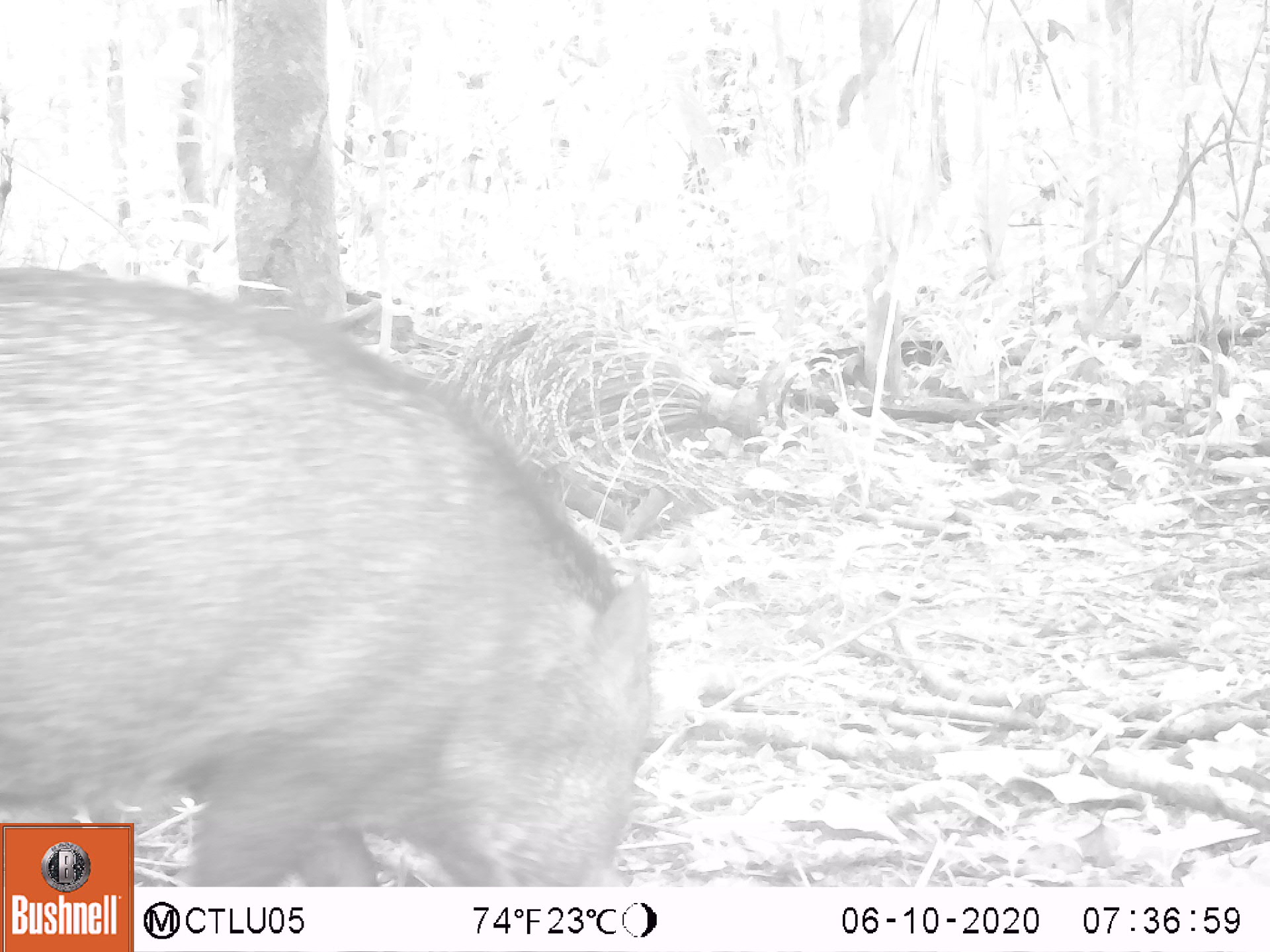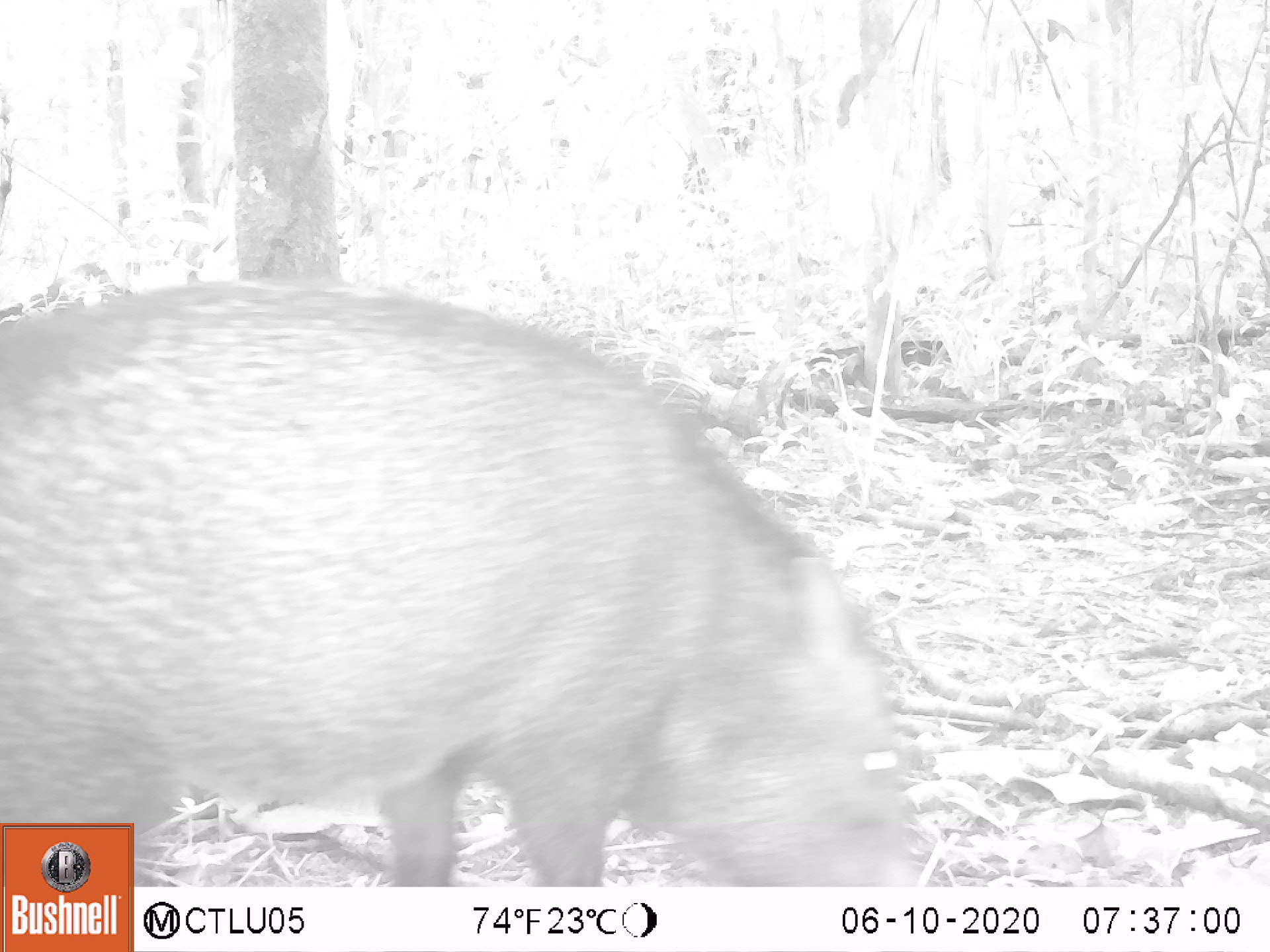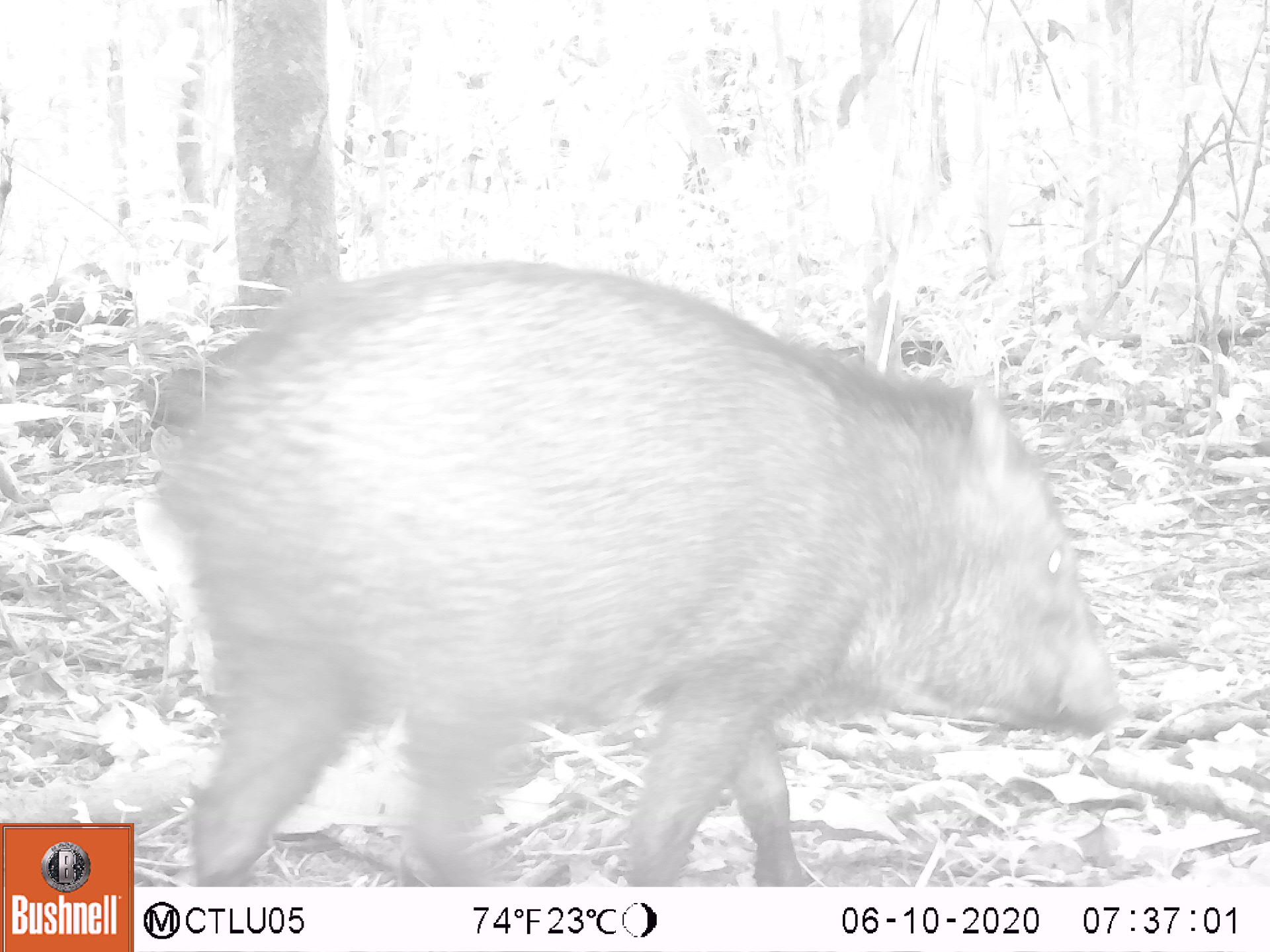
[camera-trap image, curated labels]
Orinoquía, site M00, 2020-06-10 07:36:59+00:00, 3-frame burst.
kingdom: Animalia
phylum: Chordata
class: Mammalia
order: Artiodactyla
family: Tayassuidae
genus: Pecari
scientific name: Pecari tajacu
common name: collared peccary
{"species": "collared peccary (Pecari tajacu)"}